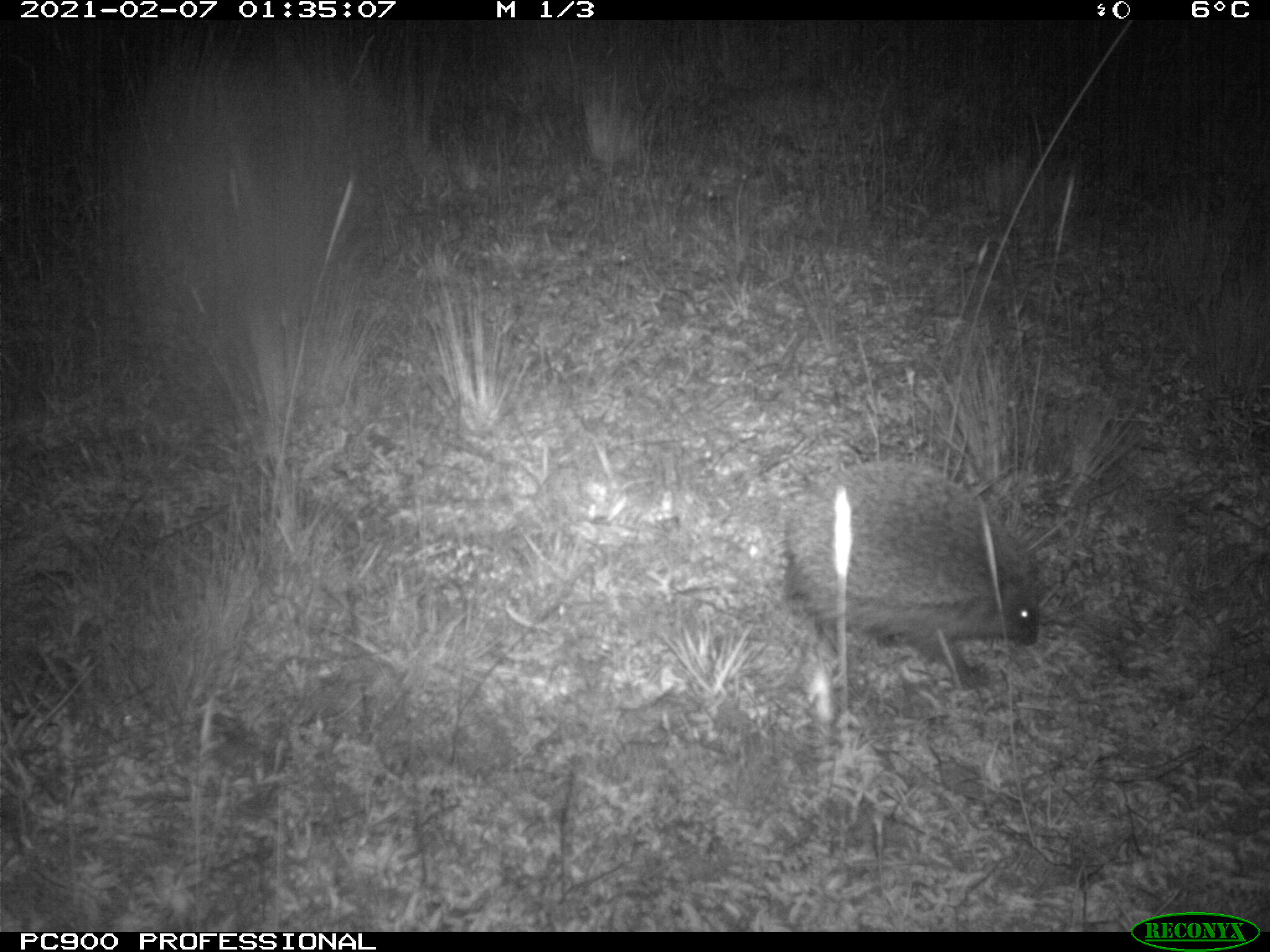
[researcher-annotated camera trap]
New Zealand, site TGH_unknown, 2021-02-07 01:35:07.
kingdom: Animalia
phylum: Chordata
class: Mammalia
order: Eulipotyphla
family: Erinaceidae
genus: Erinaceus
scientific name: Erinaceus europaeus europaeus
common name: european hedgehog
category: hedgehog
Hedgehog (european hedgehog) (Erinaceus europaeus europaeus).